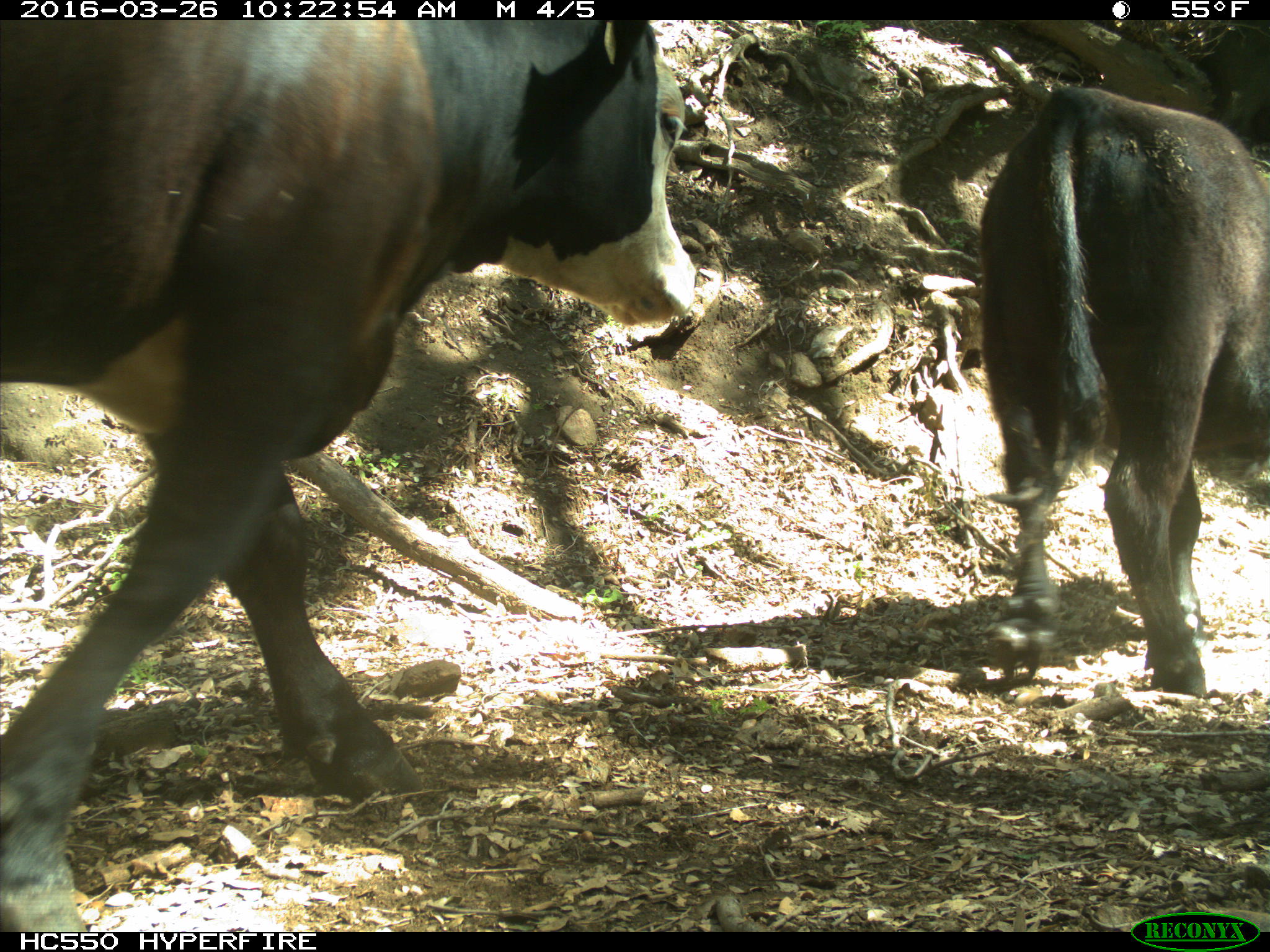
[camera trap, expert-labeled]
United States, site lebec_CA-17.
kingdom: Animalia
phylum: Chordata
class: Mammalia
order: Artiodactyla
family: Bovidae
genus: Bos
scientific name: Bos taurus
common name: domestic cow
Bos taurus (domestic cow).